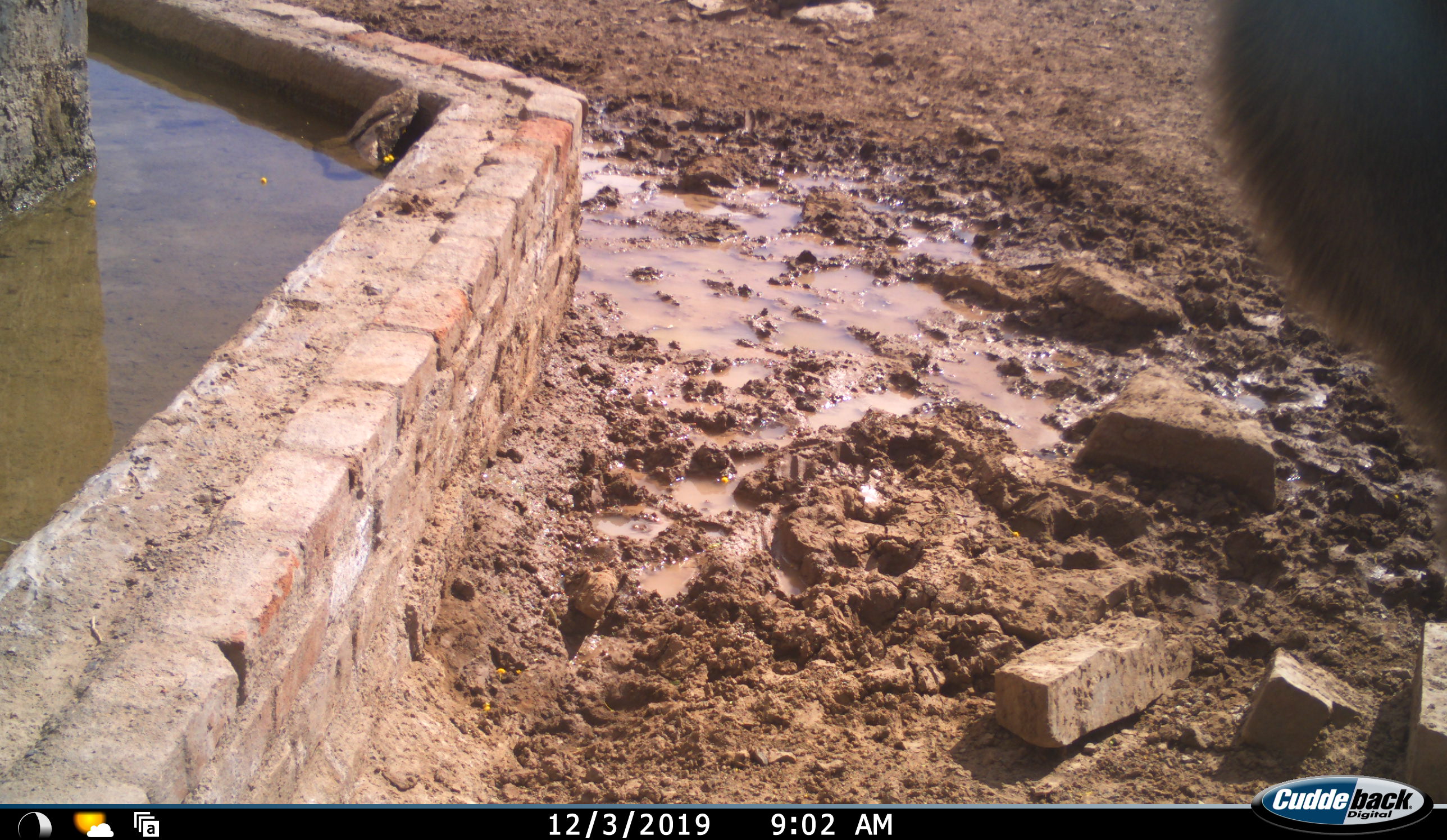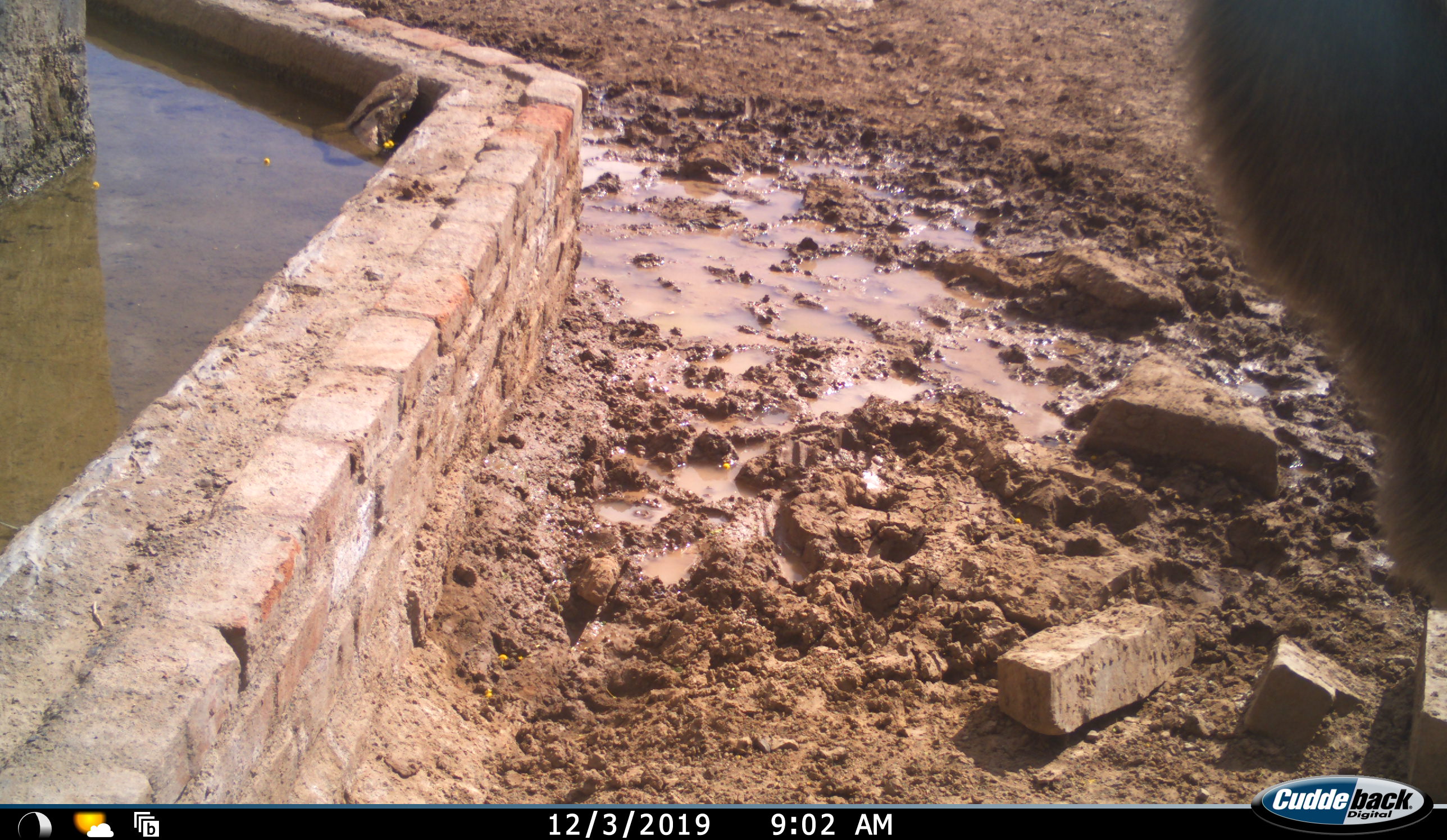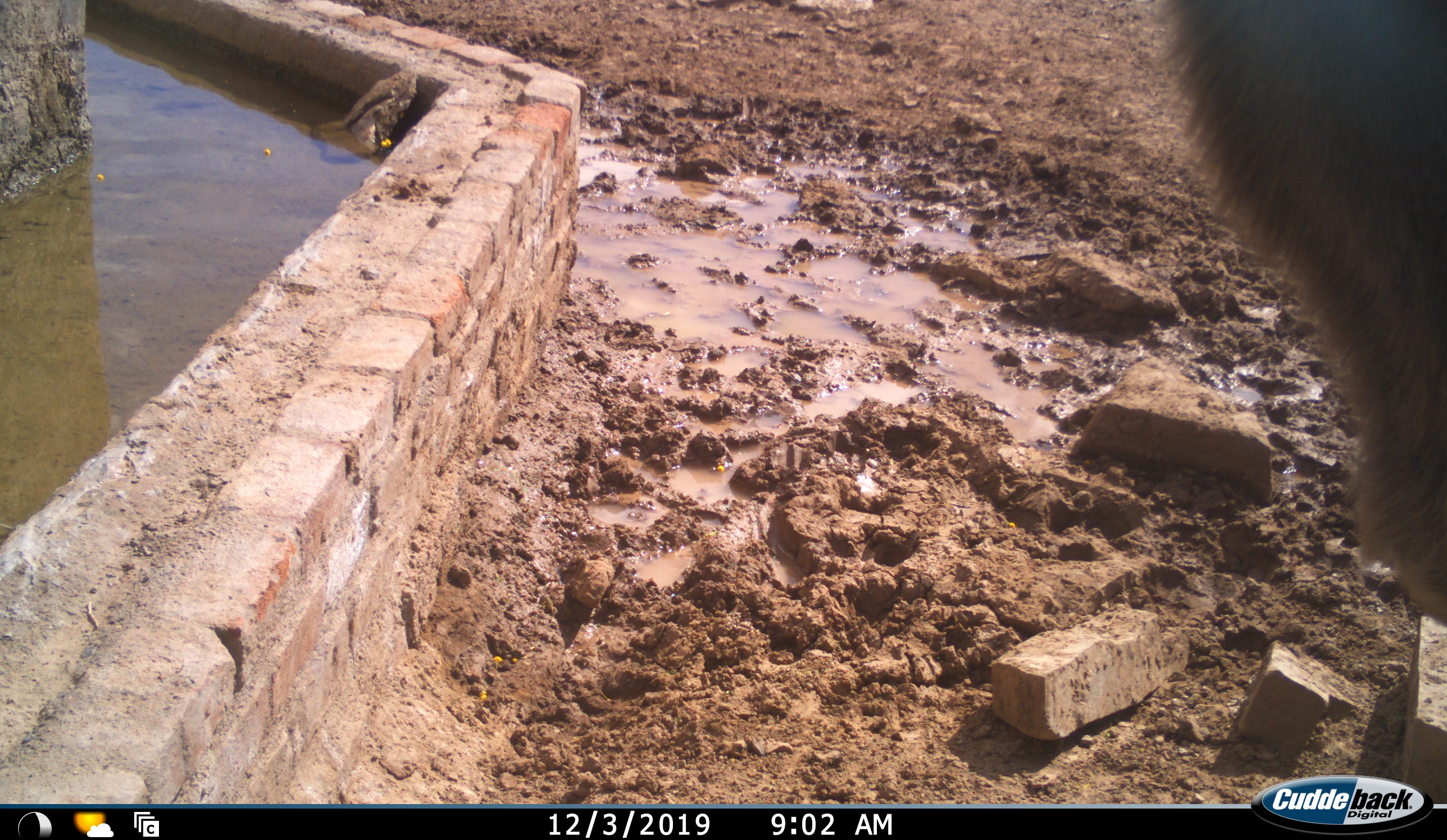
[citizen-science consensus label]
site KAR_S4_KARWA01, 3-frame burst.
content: unidentified animal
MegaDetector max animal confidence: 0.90